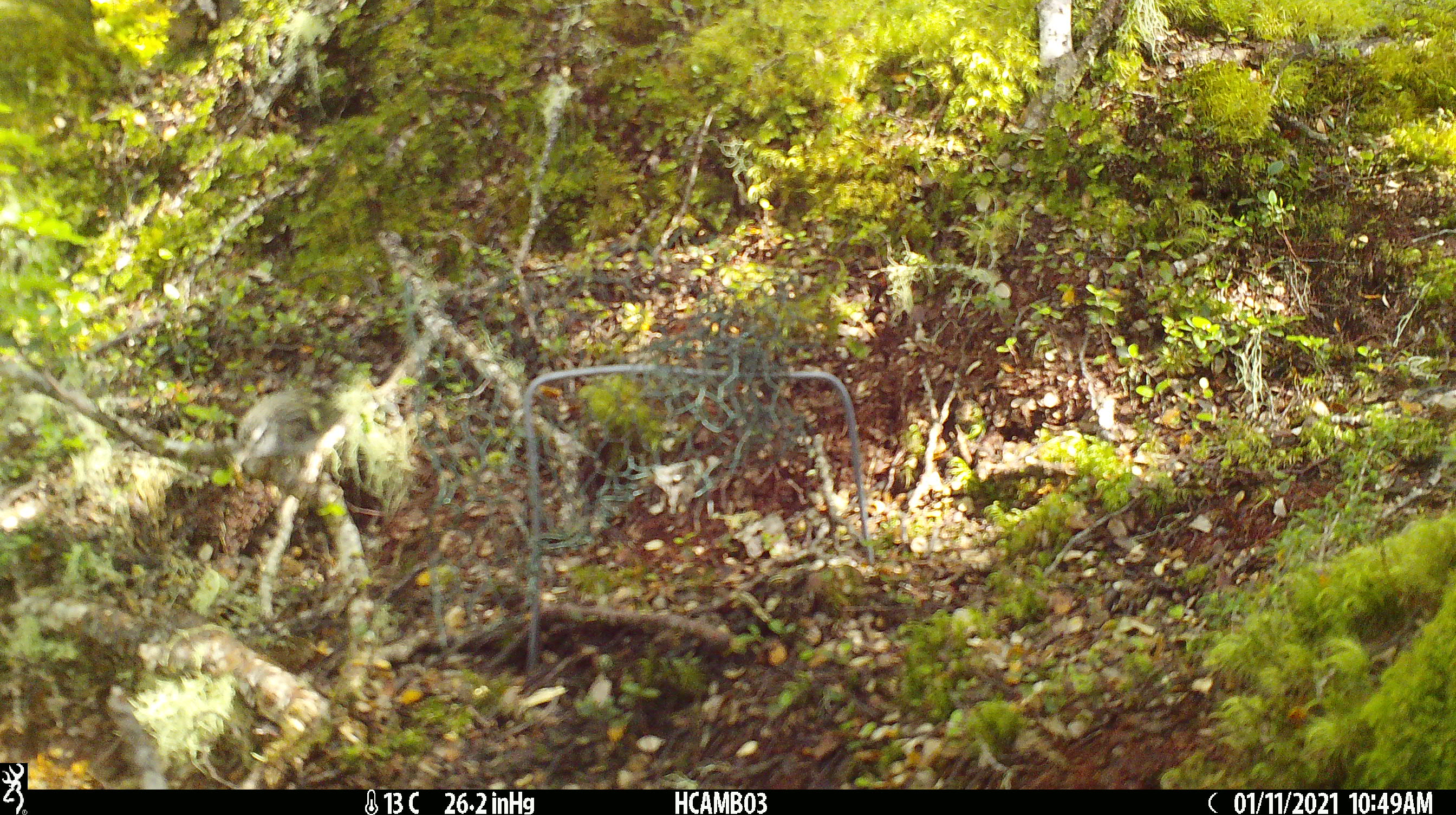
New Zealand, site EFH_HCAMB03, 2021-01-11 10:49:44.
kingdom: Animalia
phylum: Chordata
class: Aves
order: Passeriformes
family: Acanthisittidae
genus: Acanthisitta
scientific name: Acanthisitta chloris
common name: rifleman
Rifleman (Acanthisitta chloris).